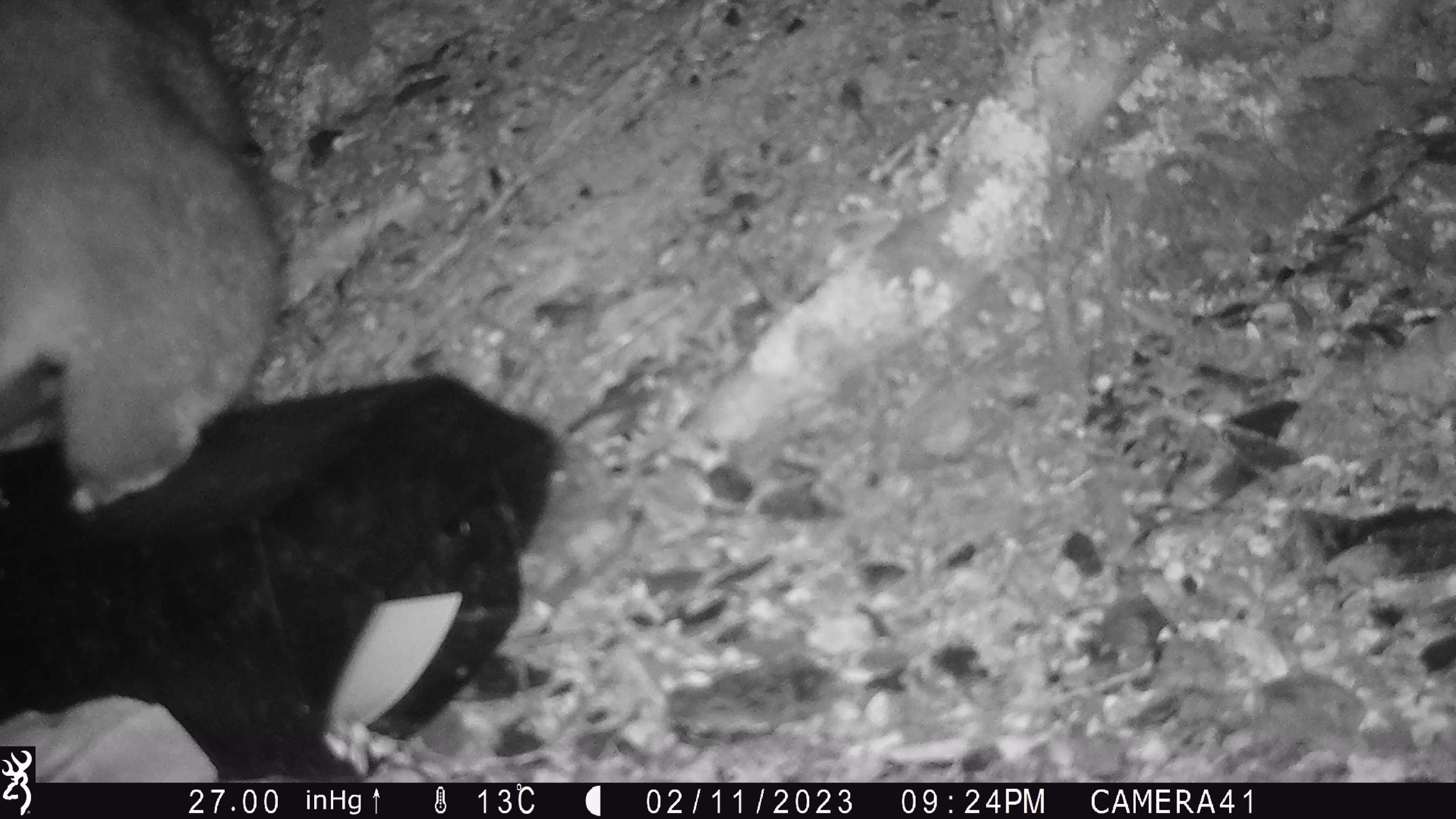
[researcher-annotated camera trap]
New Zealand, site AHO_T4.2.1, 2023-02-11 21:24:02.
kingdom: Animalia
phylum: Chordata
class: Mammalia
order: Carnivora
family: Mustelidae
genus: Mustela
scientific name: Mustela erminea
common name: stoat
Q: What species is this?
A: Stoat (Mustela erminea).